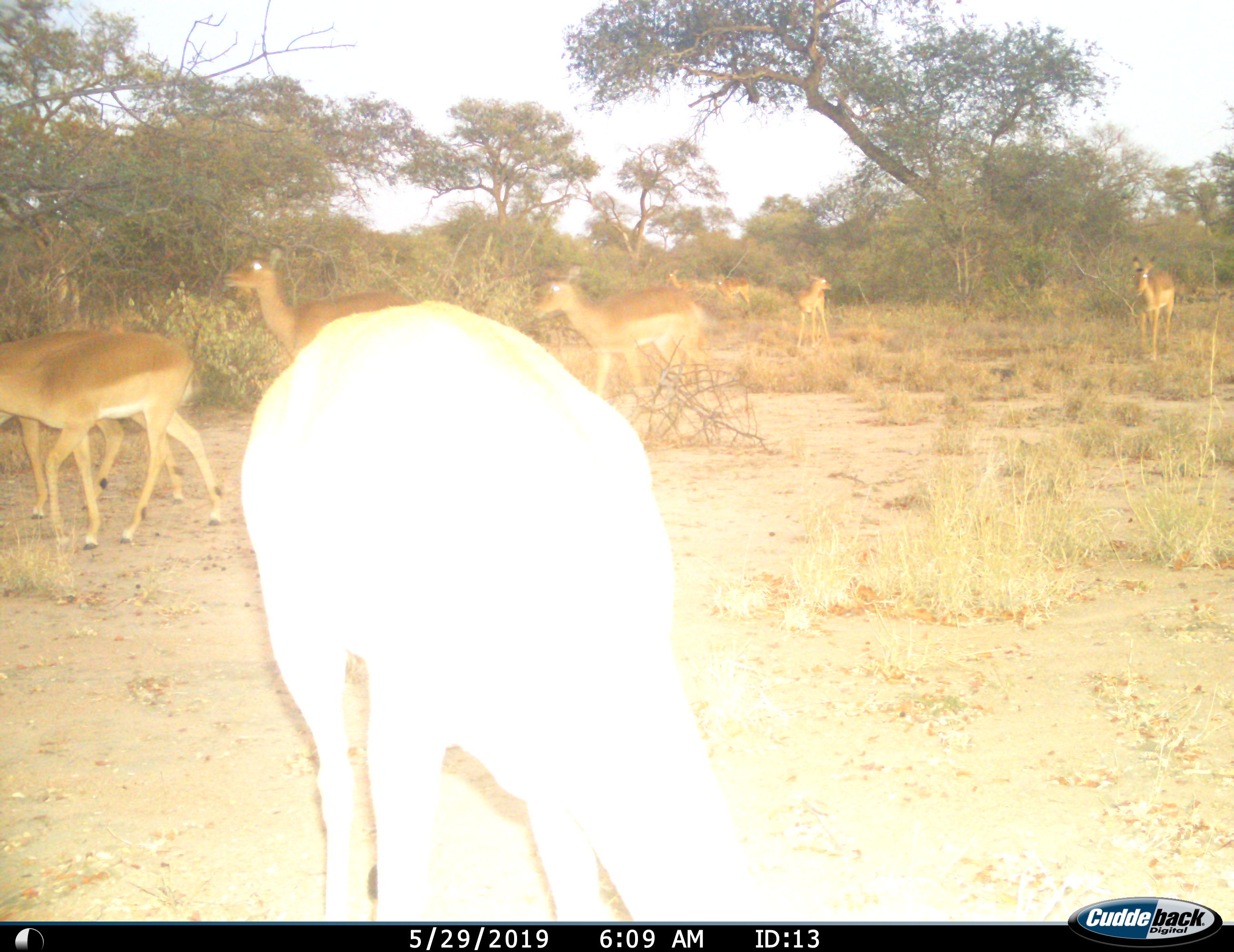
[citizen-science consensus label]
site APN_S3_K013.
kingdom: Animalia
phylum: Chordata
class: Mammalia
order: Artiodactyla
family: Bovidae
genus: Aepyceros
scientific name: Aepyceros melampus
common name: impala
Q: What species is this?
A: Impala (Aepyceros melampus).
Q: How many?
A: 9.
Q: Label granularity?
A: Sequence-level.